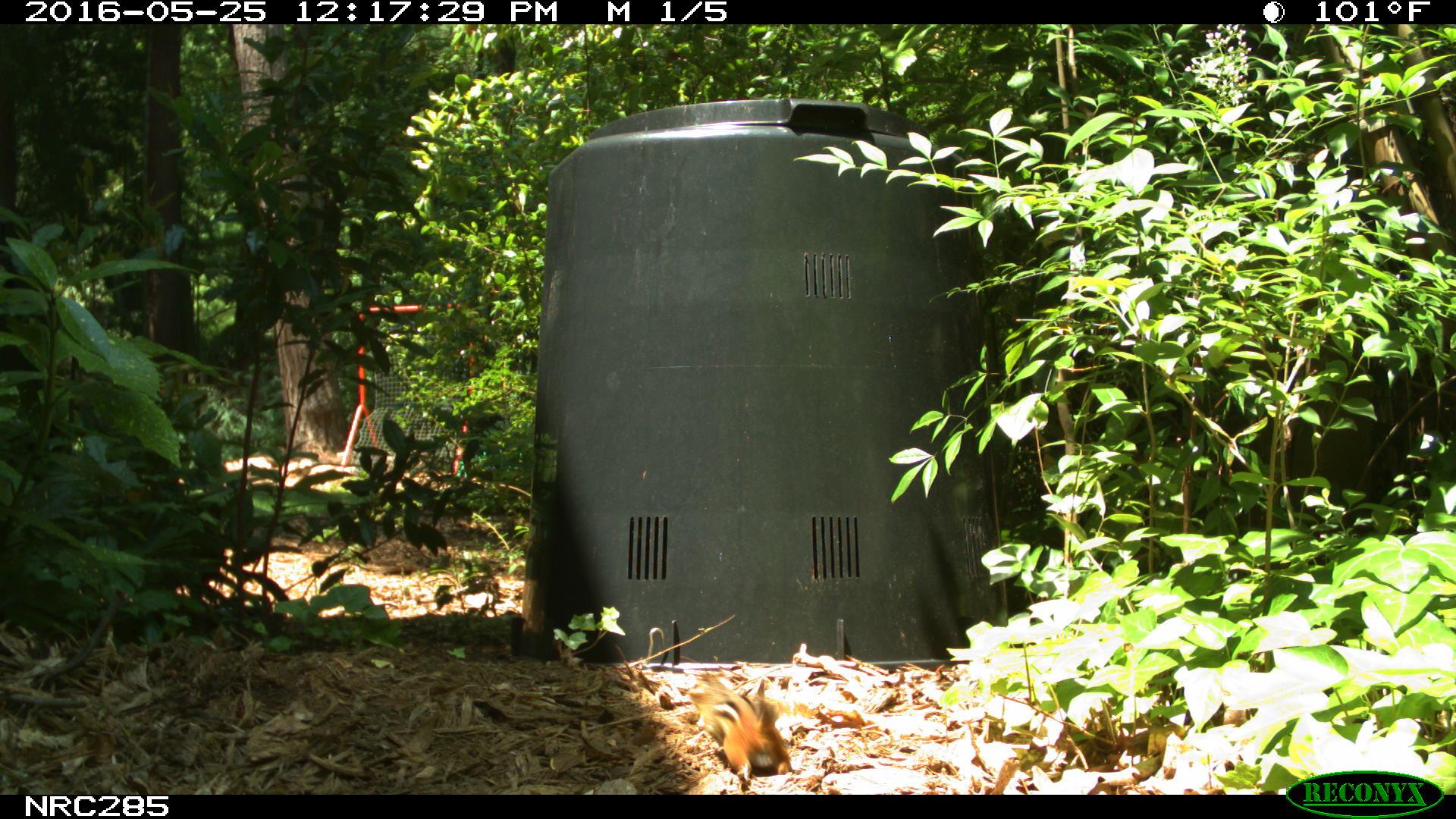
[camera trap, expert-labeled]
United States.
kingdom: Animalia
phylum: Chordata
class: Mammalia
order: Rodentia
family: Sciuridae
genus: Tamias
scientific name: Tamias striatus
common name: eastern chipmunk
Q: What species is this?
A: Eastern Chipmunk (Tamias striatus).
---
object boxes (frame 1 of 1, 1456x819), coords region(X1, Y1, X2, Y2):
Eastern Chipmunk: region(690, 659, 797, 792)